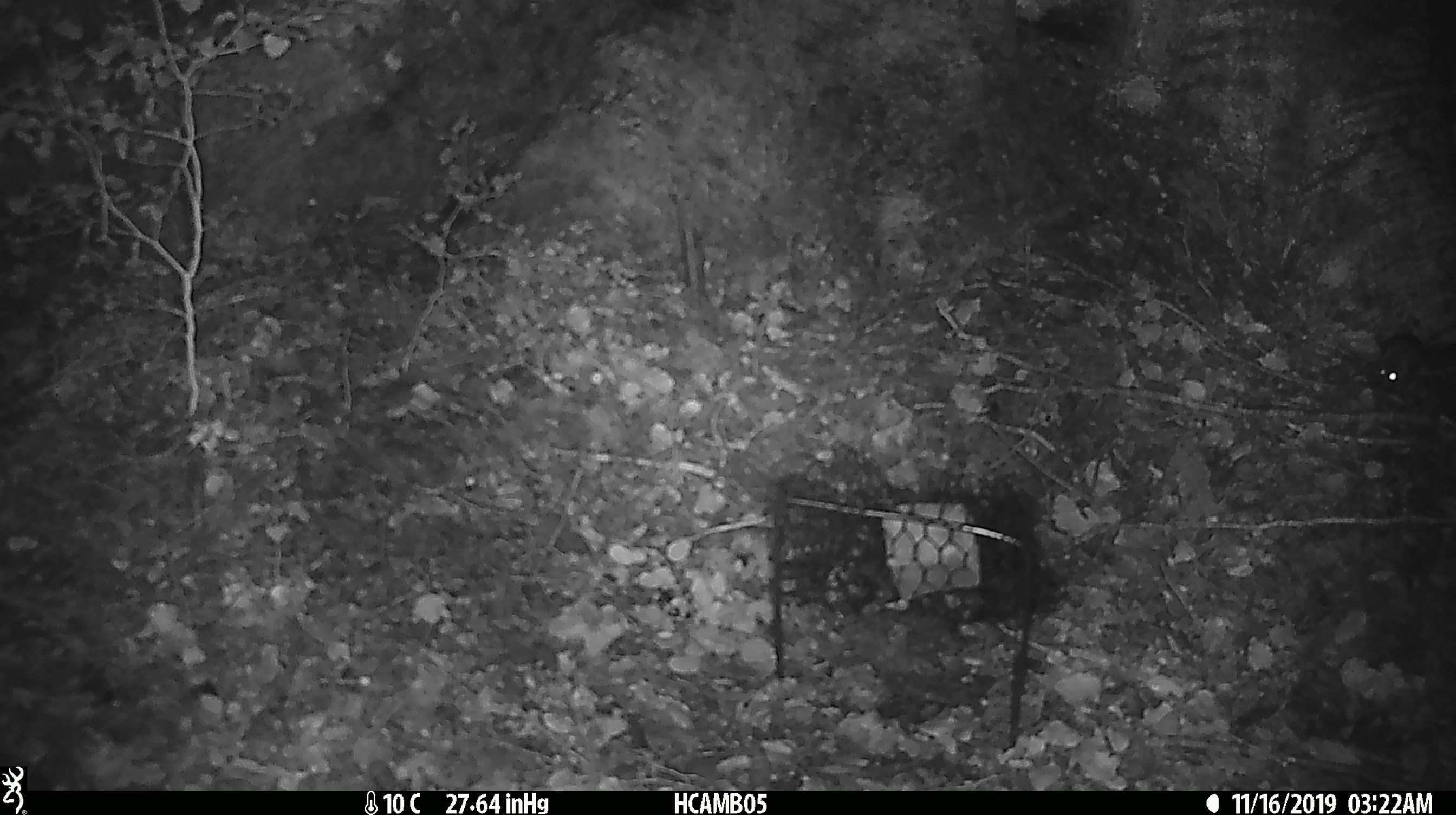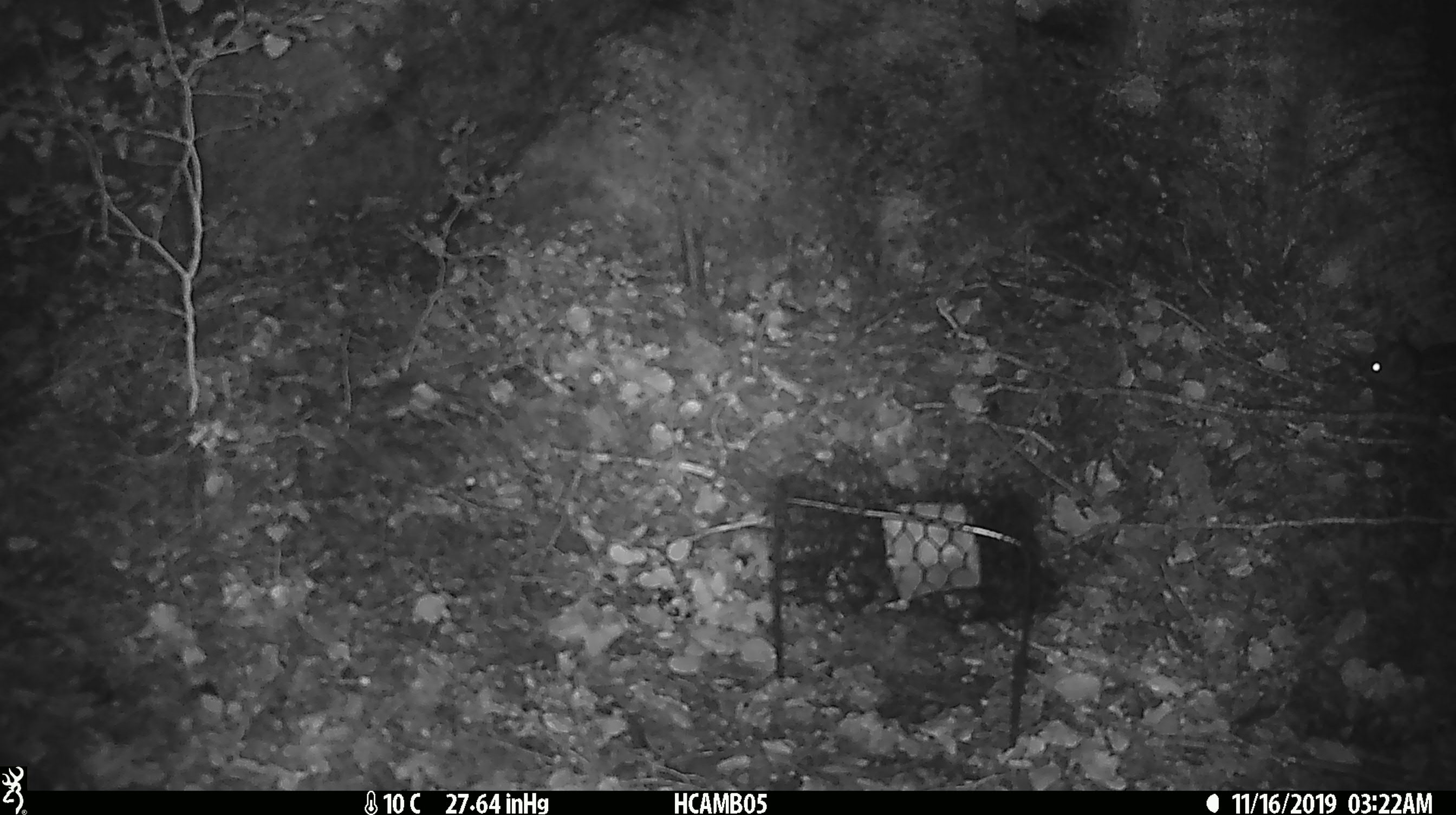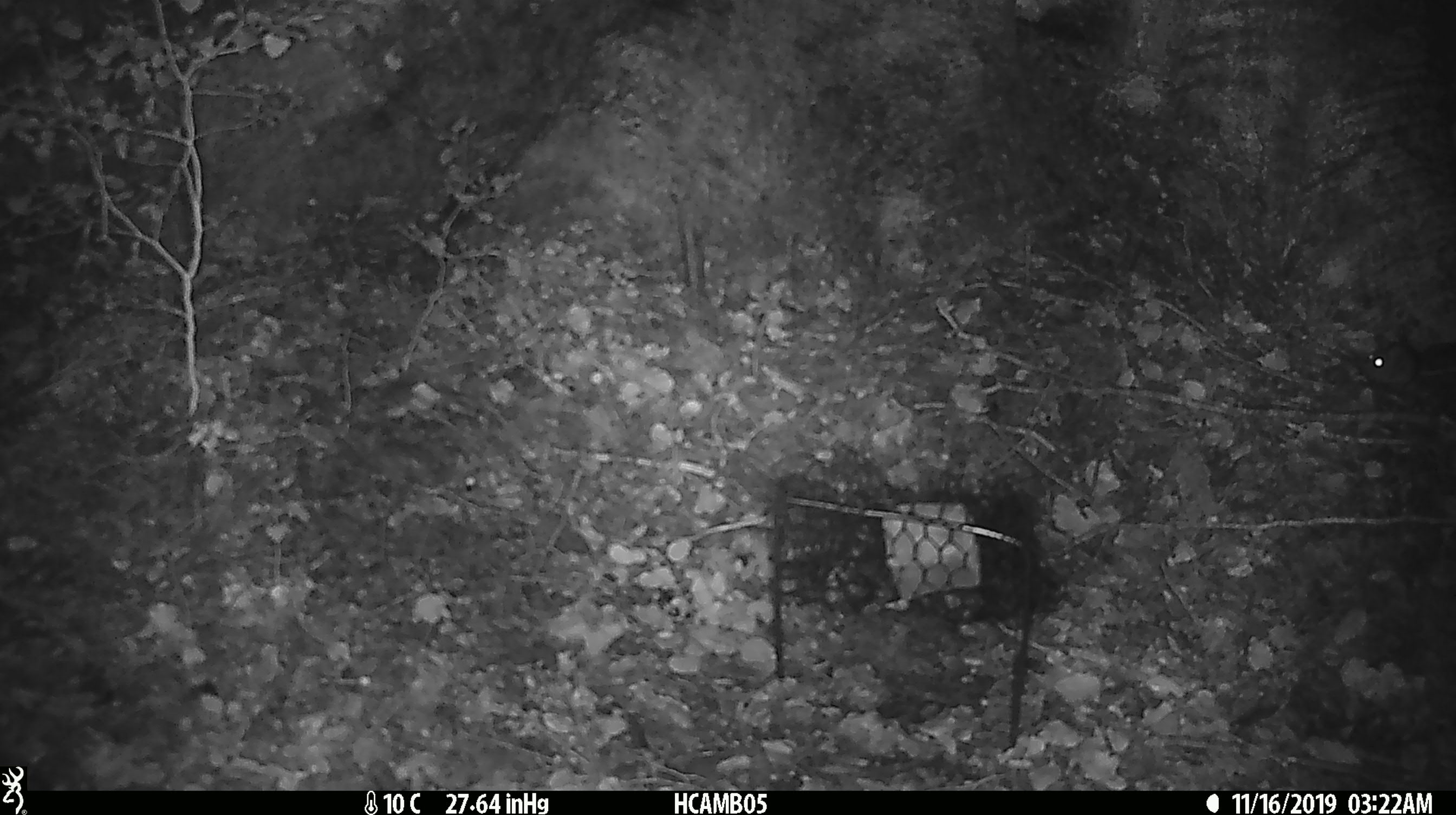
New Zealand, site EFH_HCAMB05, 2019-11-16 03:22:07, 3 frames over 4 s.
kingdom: Animalia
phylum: Chordata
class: Mammalia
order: Rodentia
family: Muridae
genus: Mus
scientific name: Mus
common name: mouse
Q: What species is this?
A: Mouse (Mus).